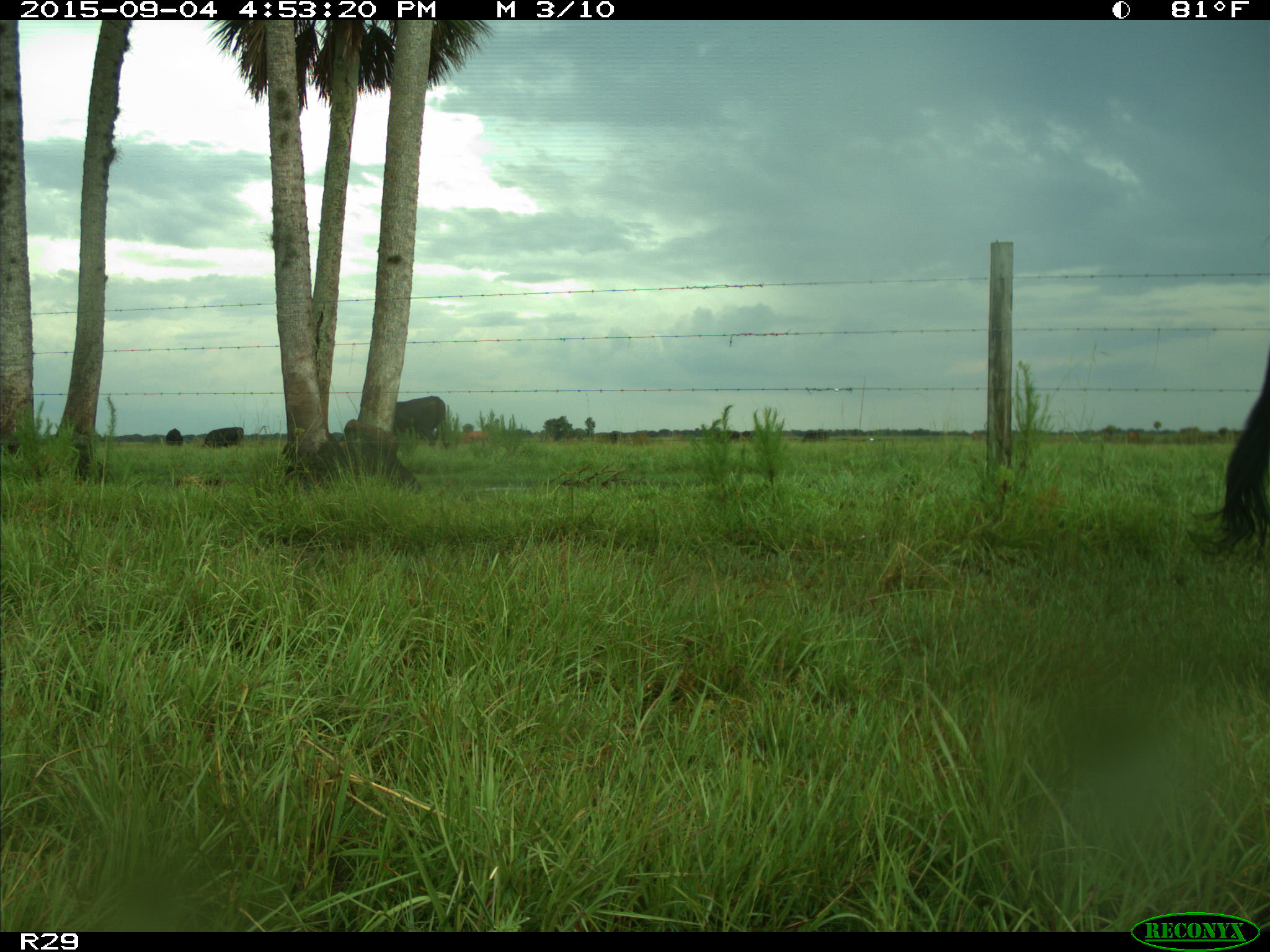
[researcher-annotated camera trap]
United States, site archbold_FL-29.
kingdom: Animalia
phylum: Chordata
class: Mammalia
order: Artiodactyla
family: Bovidae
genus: Bos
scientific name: Bos taurus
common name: domestic cow